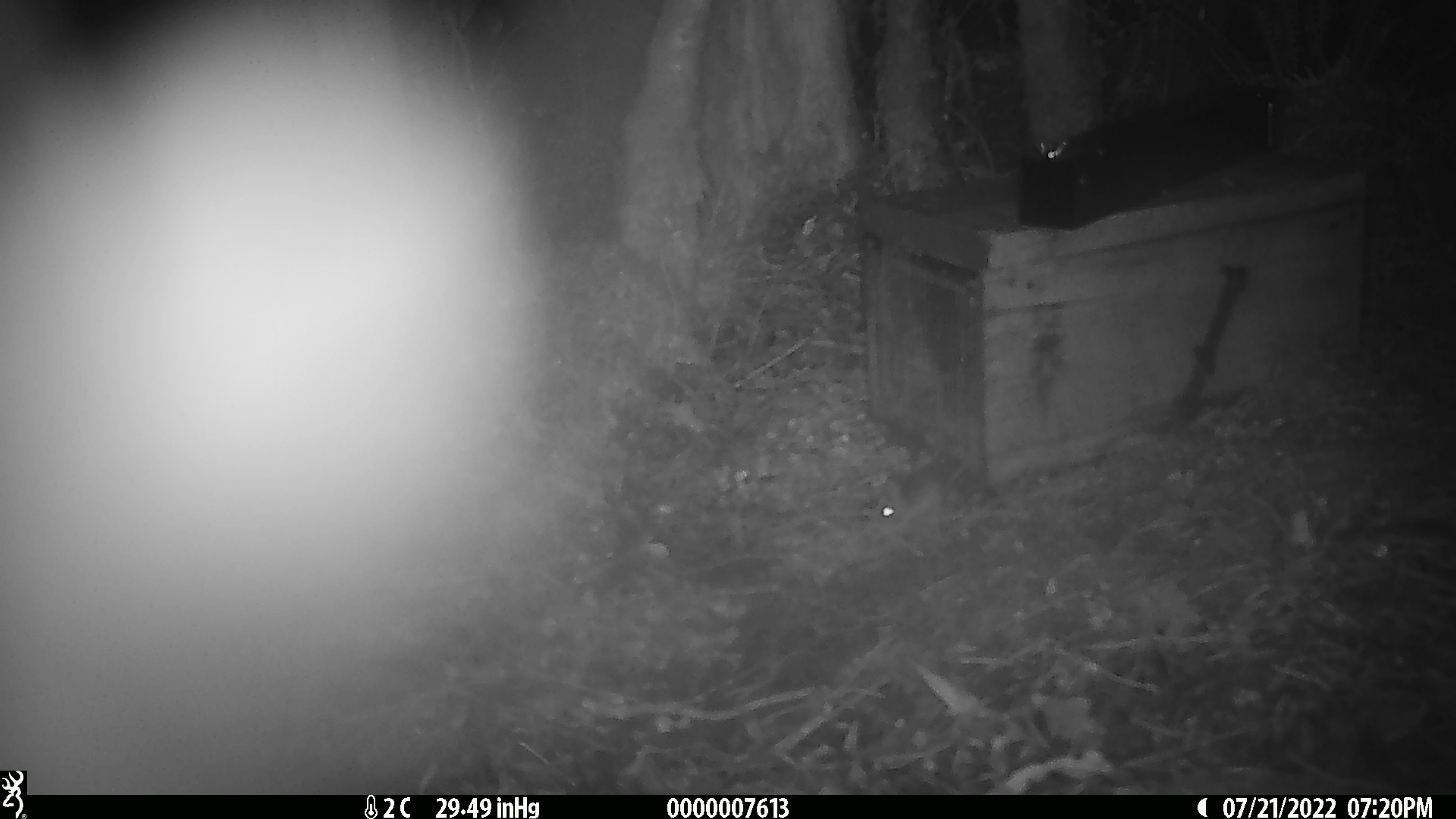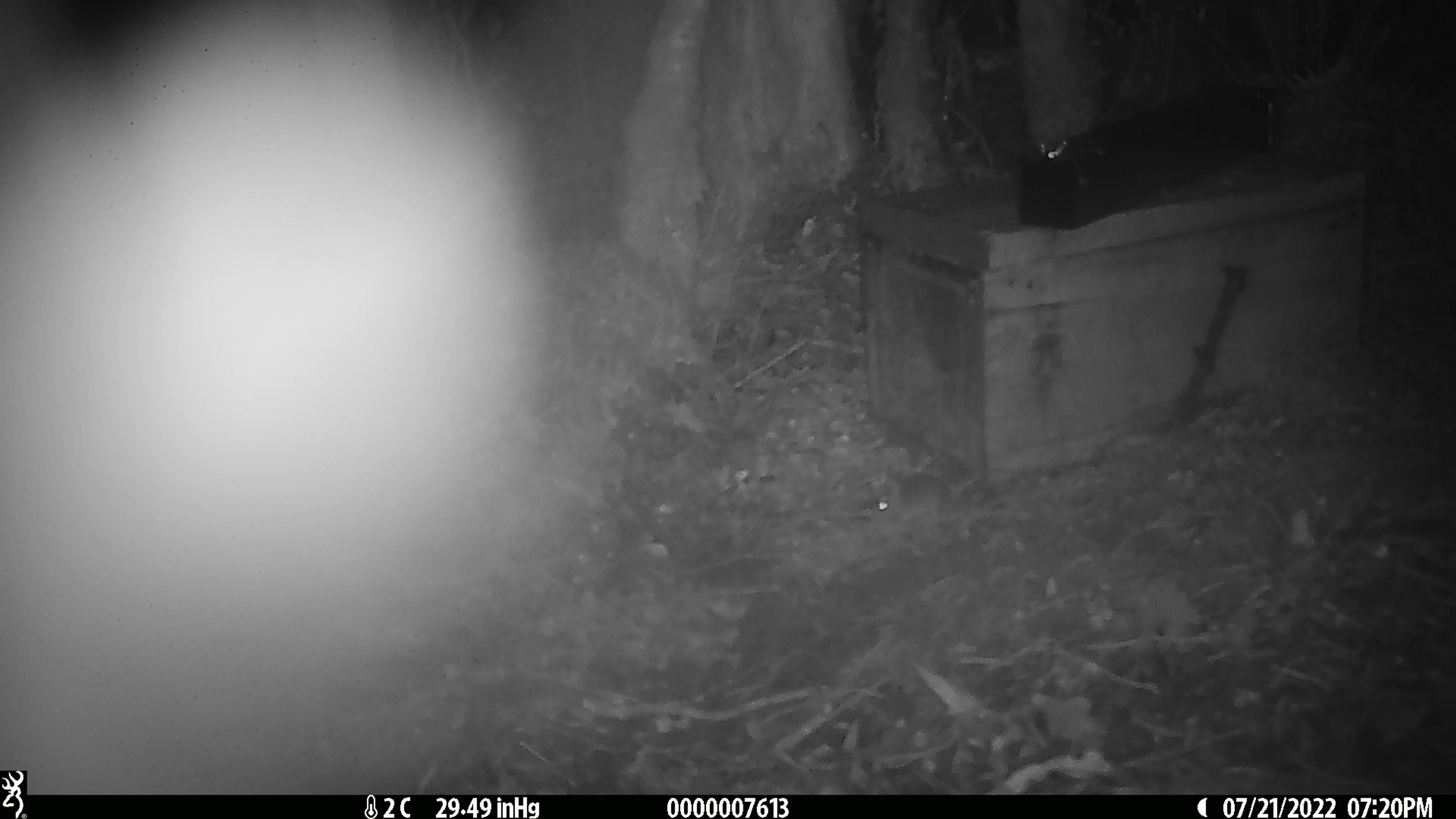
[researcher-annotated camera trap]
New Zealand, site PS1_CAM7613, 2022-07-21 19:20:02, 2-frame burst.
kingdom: Animalia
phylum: Chordata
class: Mammalia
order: Rodentia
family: Muridae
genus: Mus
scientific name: Mus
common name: mouse